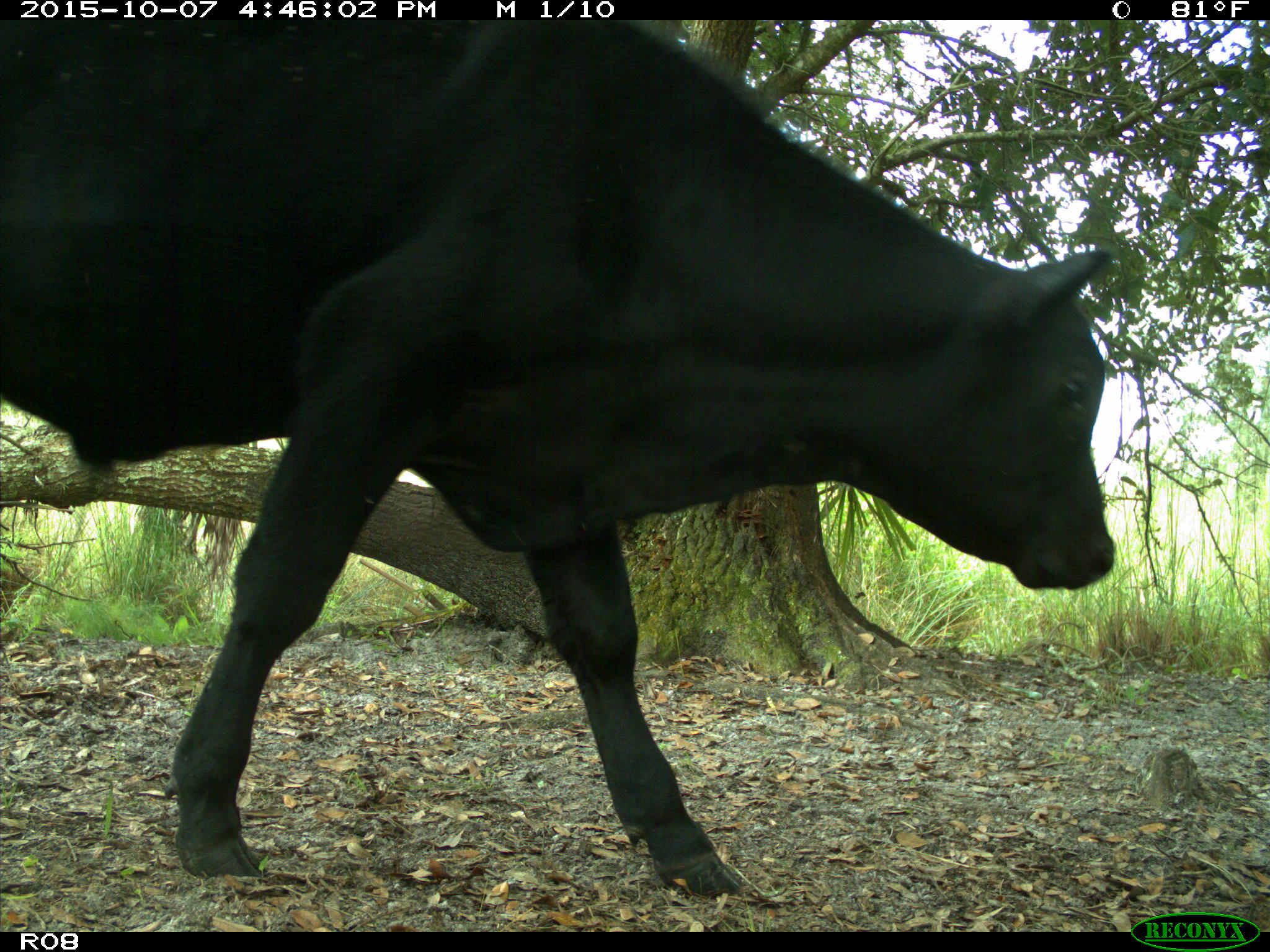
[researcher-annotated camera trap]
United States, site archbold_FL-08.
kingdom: Animalia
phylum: Chordata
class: Mammalia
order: Artiodactyla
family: Bovidae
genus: Bos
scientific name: Bos taurus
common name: domestic cow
Bos taurus (domestic cow).